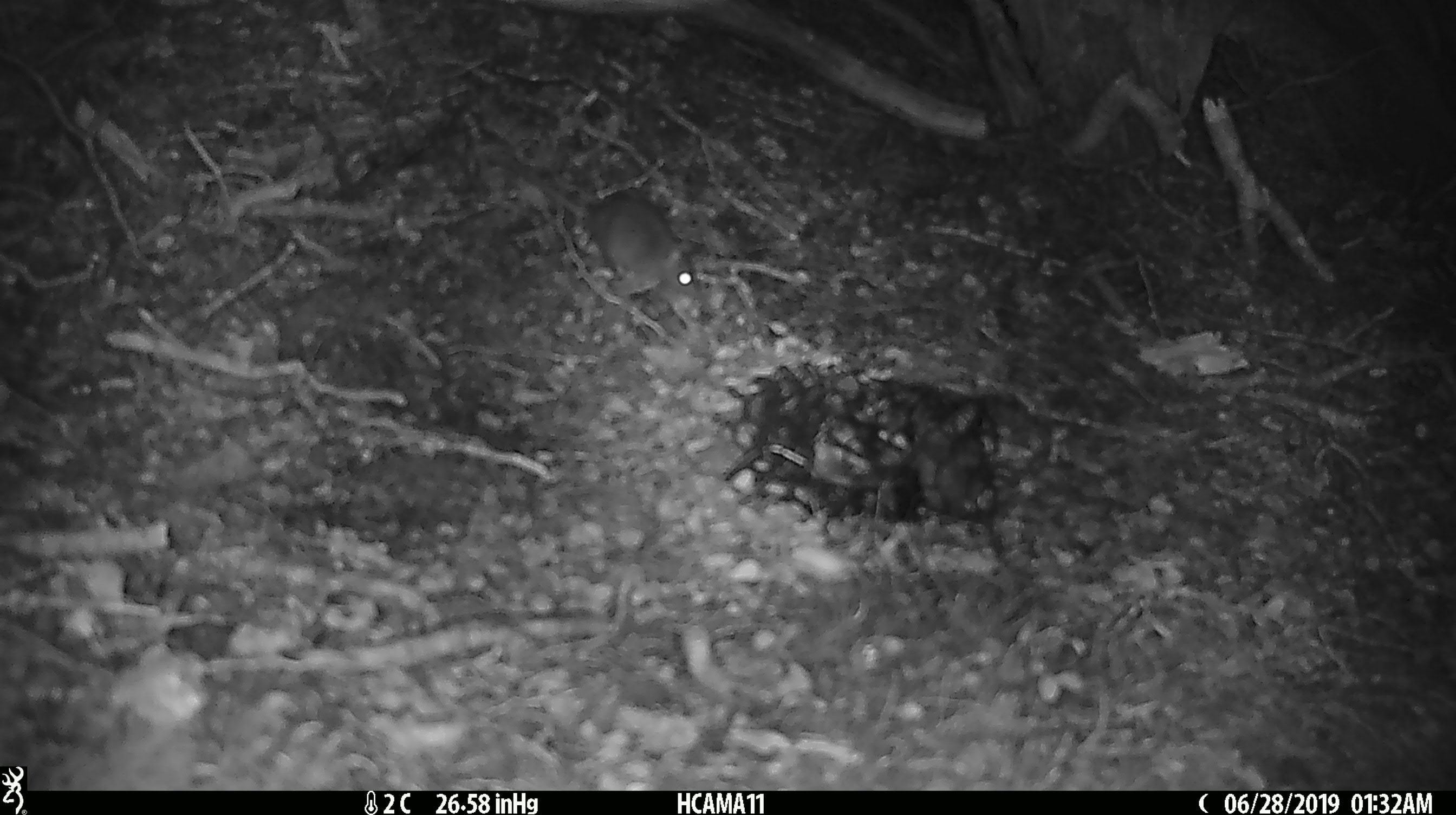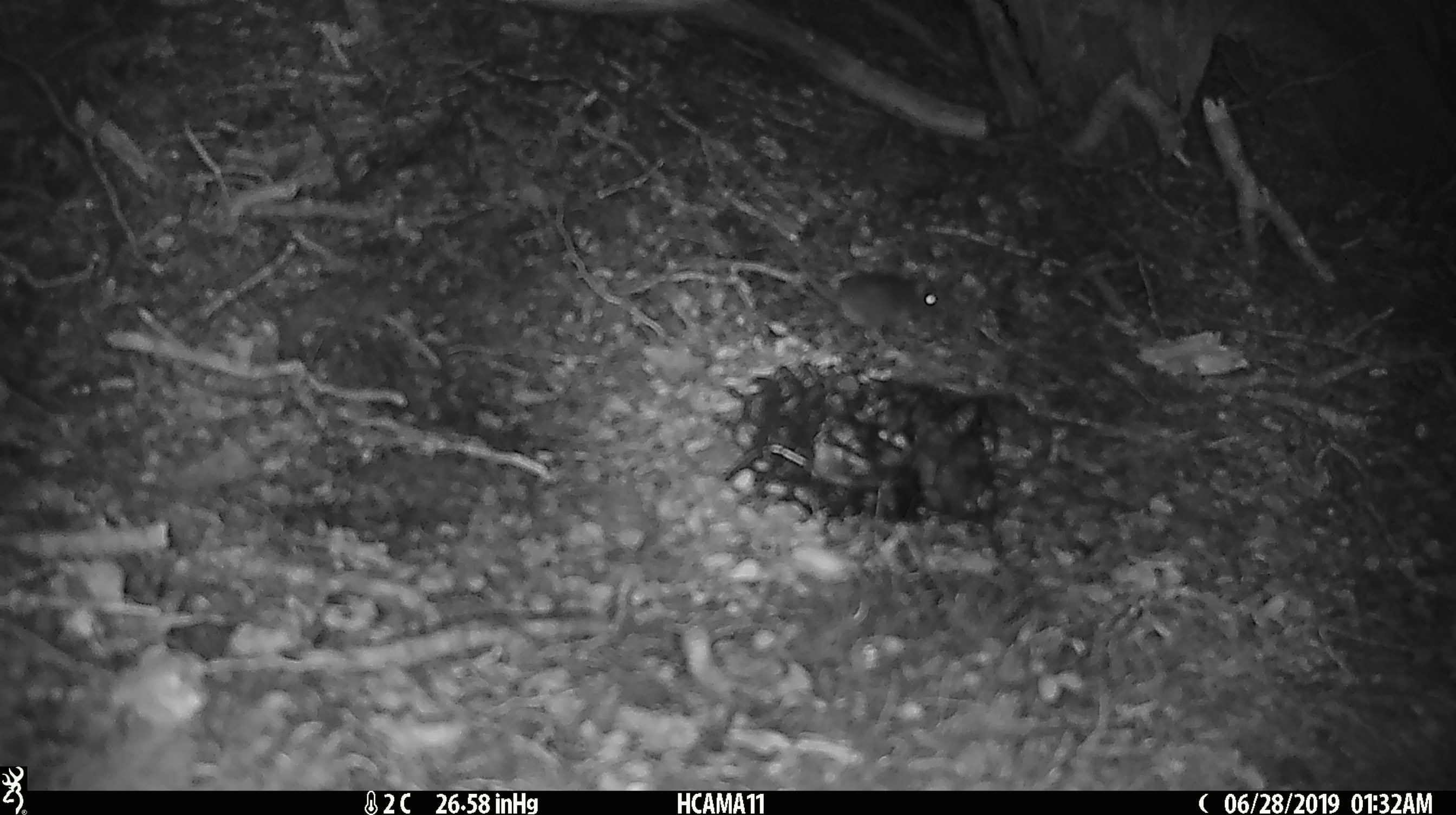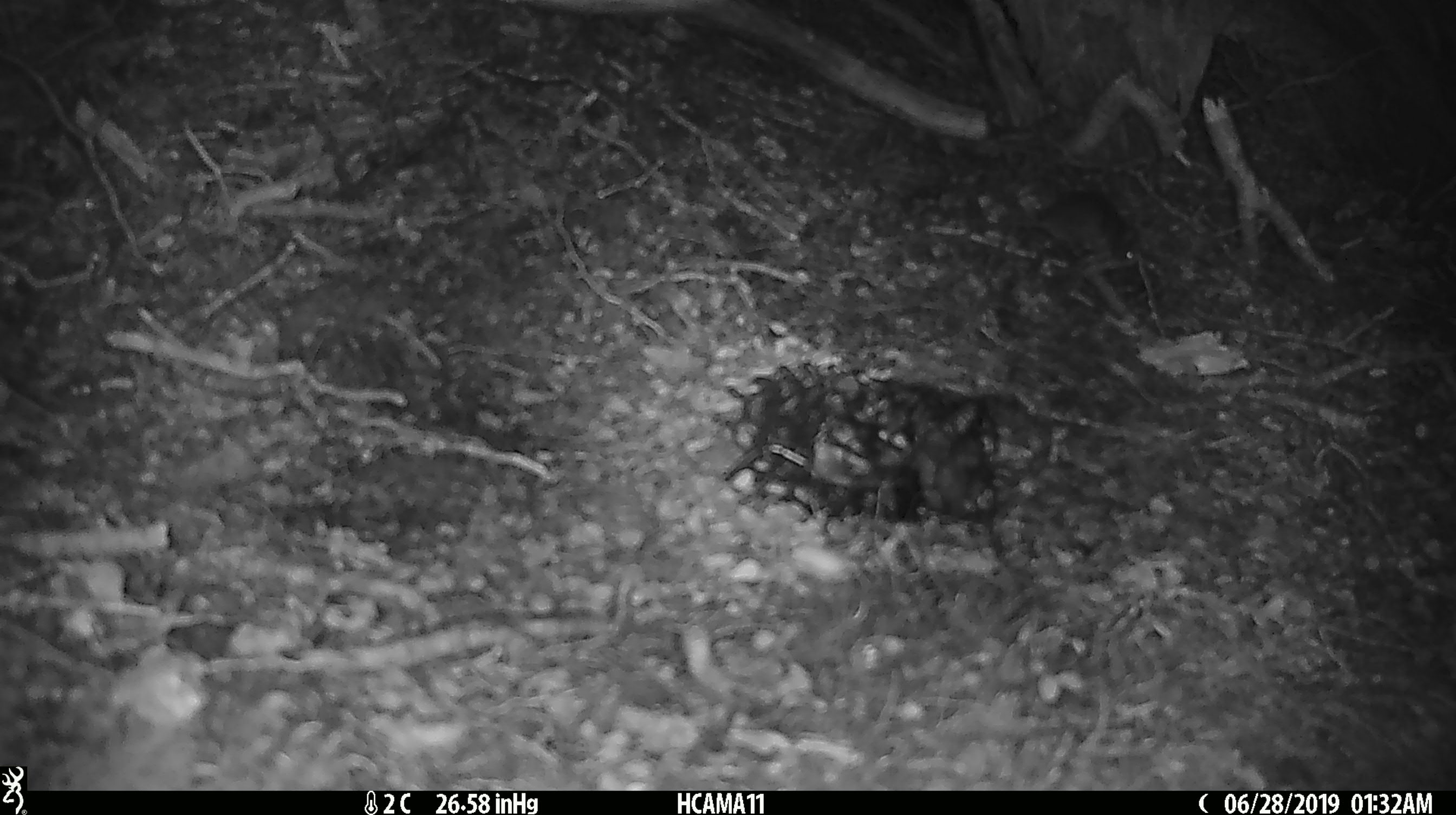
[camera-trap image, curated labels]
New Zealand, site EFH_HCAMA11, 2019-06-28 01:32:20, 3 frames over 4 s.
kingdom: Animalia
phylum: Chordata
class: Mammalia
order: Rodentia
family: Muridae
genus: Mus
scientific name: Mus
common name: mouse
Mouse (Mus).